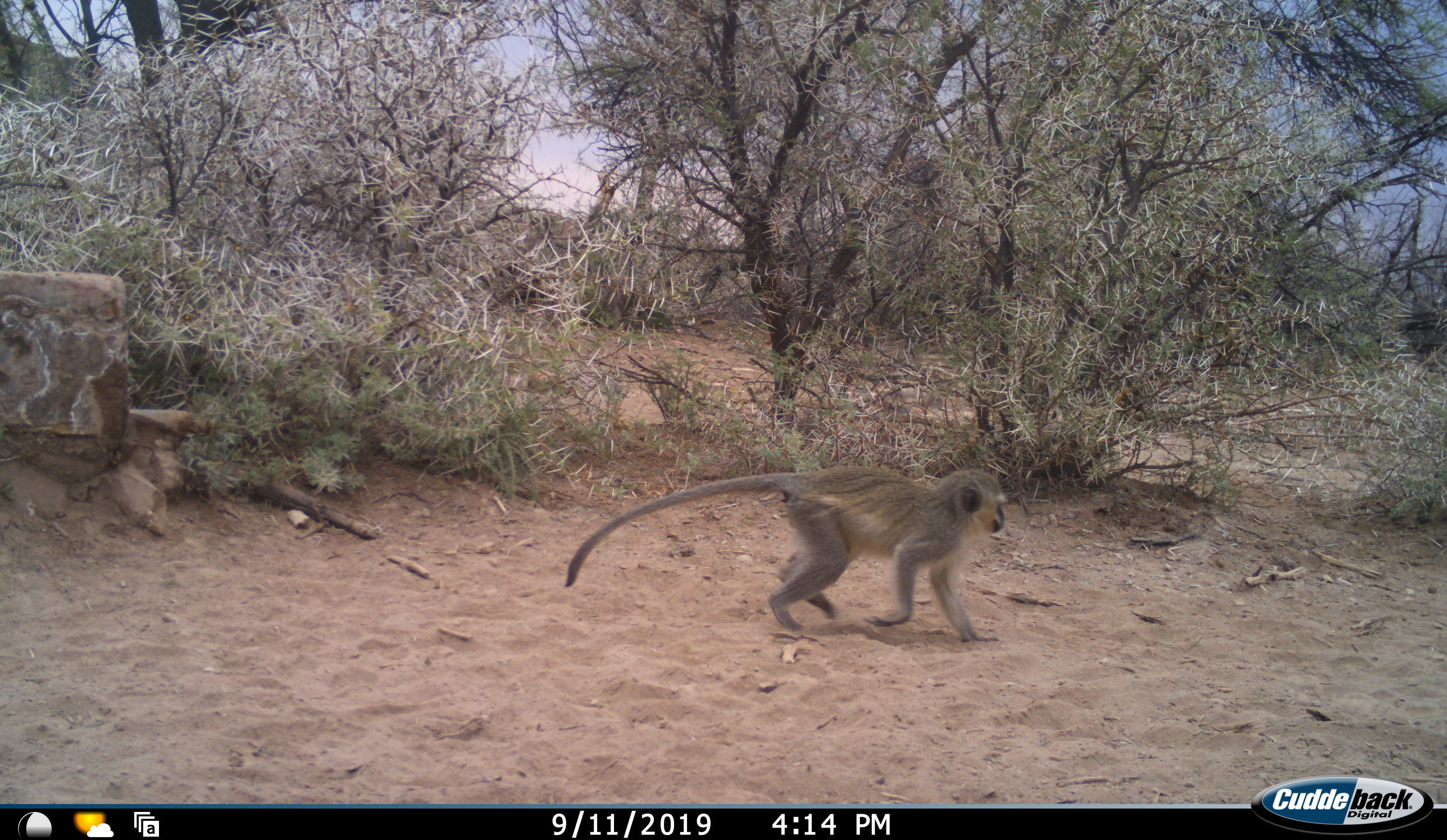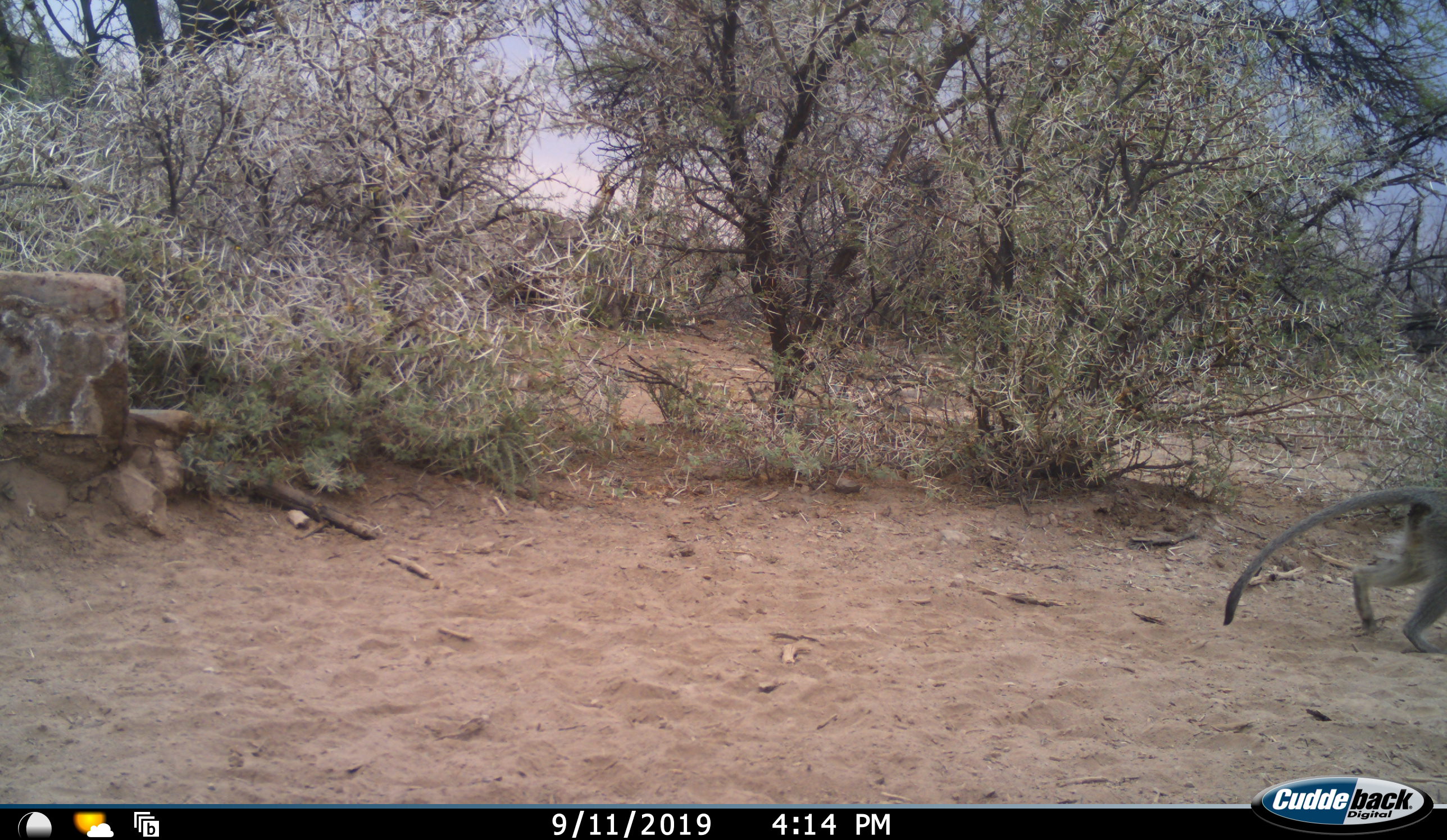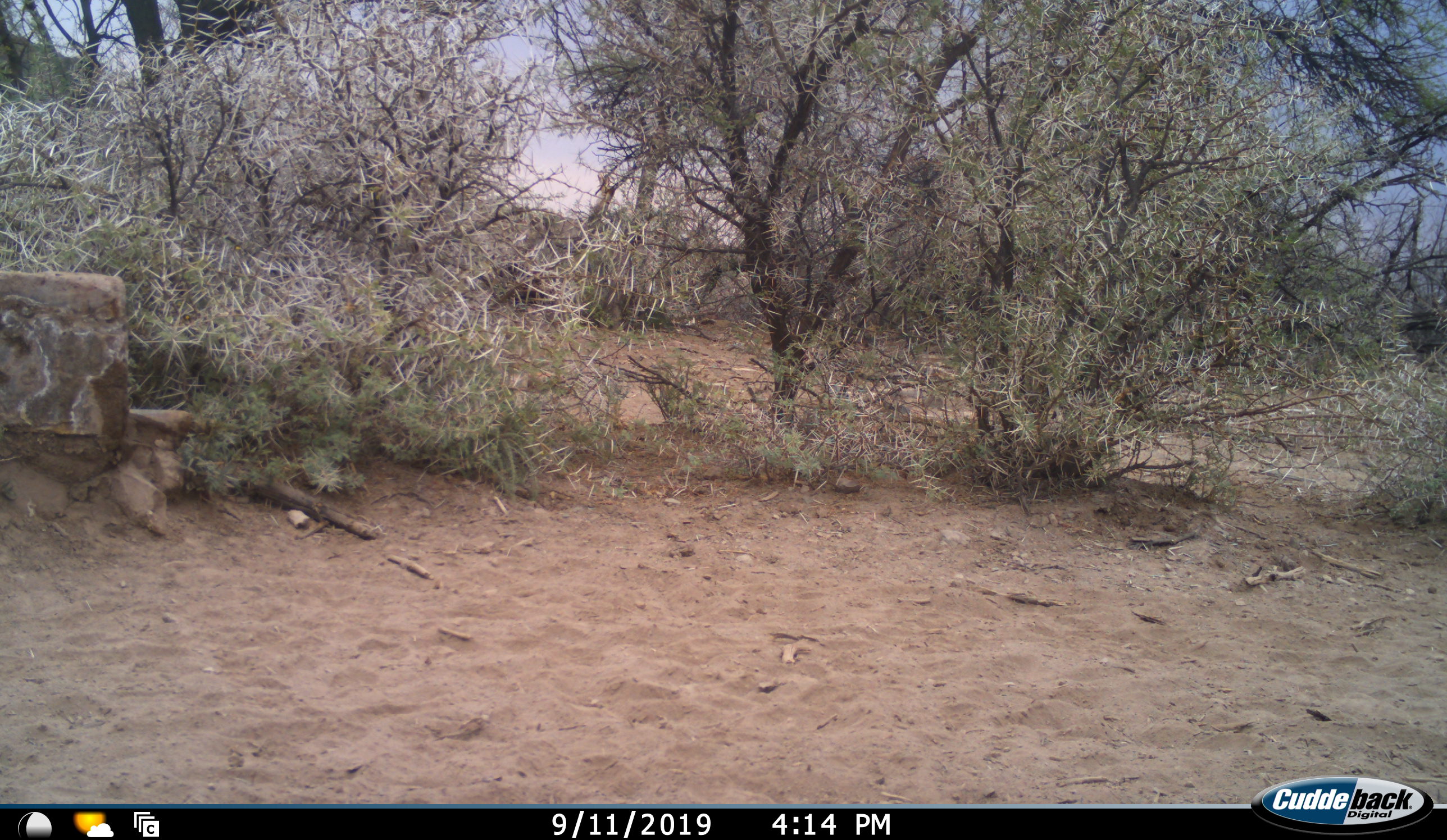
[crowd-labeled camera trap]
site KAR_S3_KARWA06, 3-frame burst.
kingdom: Animalia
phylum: Chordata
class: Mammalia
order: Primates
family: Cercopithecidae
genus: Chlorocebus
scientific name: Chlorocebus pygerythrus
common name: vervet monkey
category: monkeyvervet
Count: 1.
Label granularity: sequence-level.